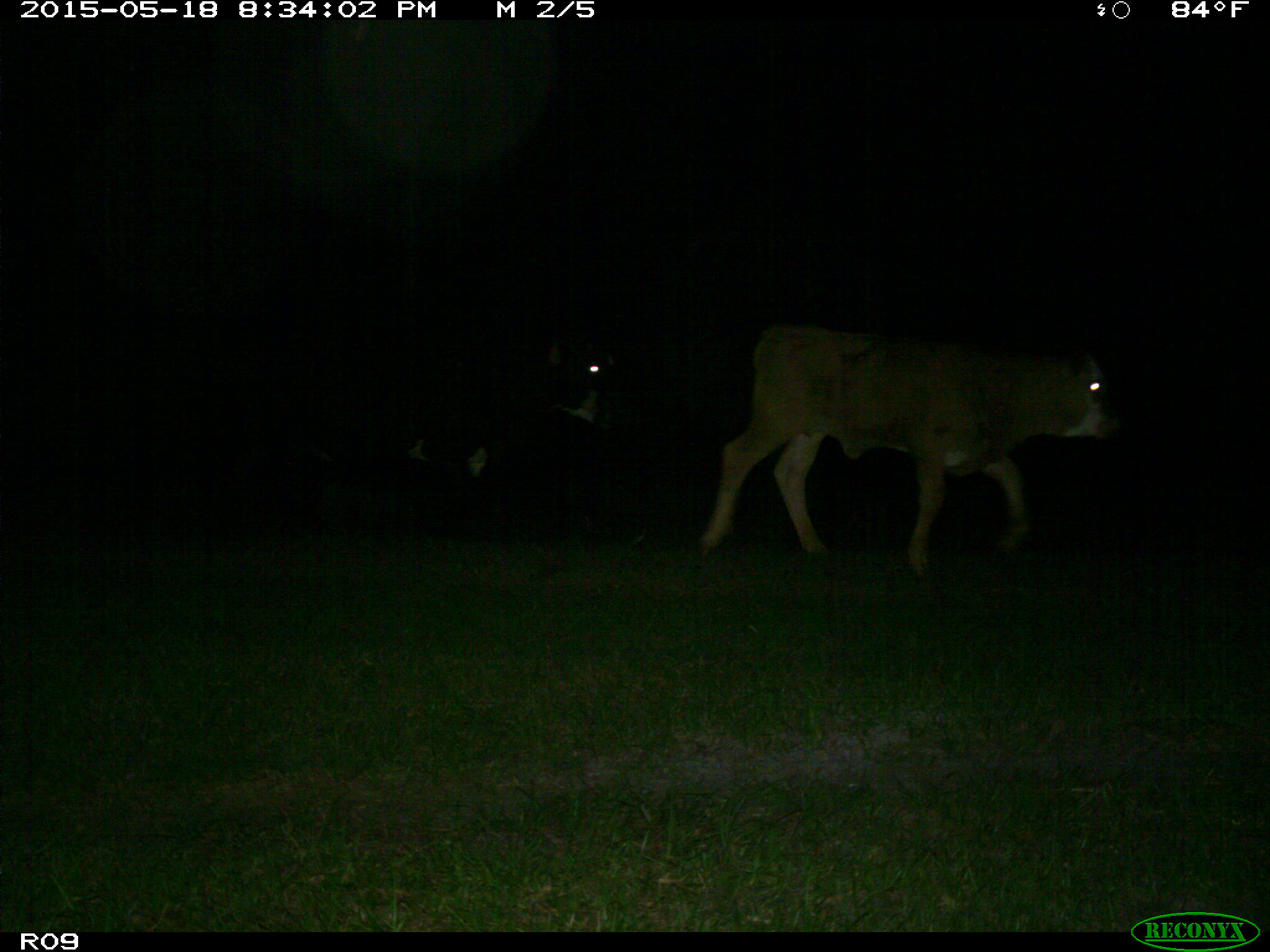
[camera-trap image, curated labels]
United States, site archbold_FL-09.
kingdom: Animalia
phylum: Chordata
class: Mammalia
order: Artiodactyla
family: Bovidae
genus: Bos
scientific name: Bos taurus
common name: domestic cow